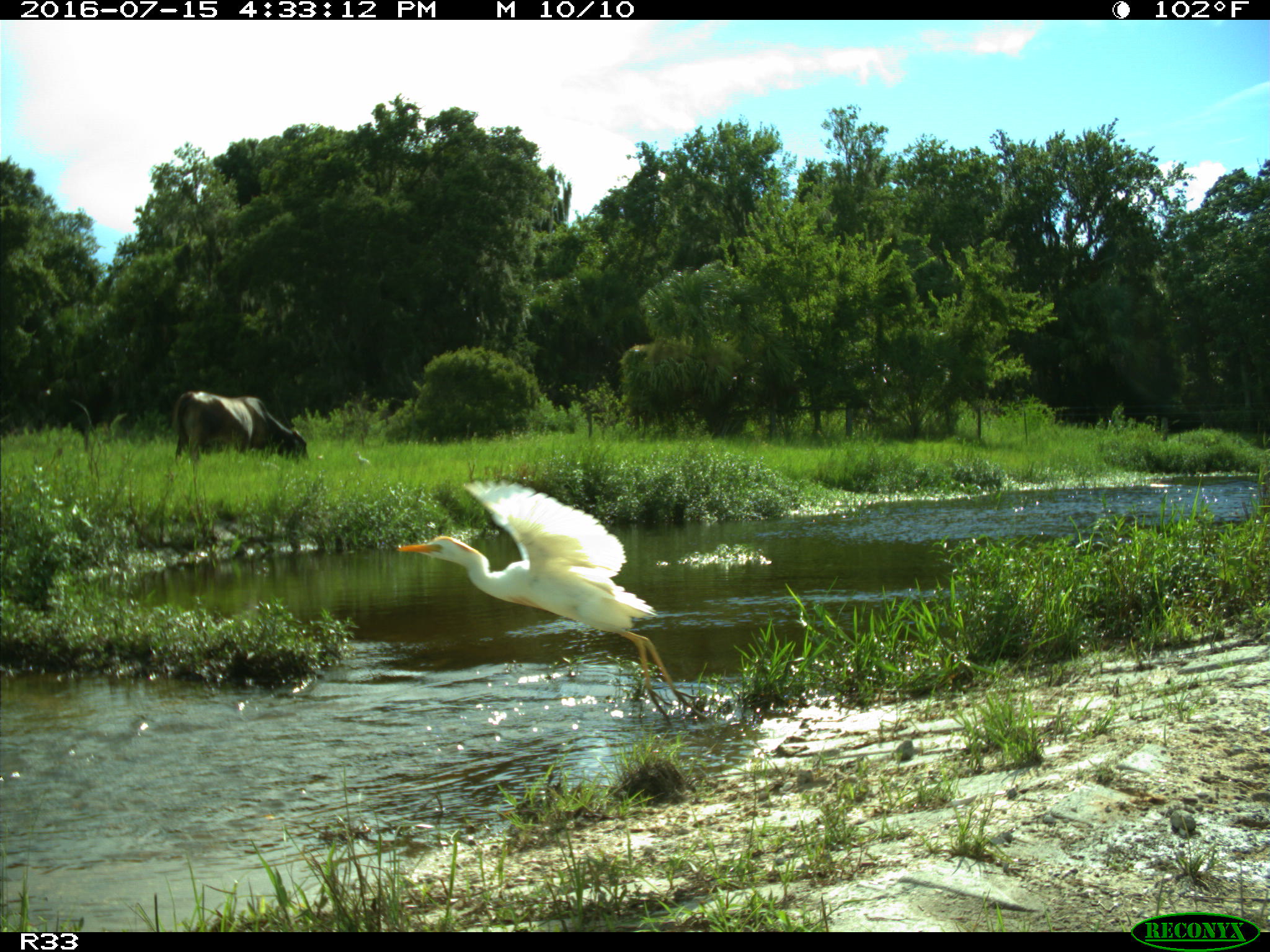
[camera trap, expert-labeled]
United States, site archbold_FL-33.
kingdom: Animalia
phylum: Chordata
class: Mammalia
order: Artiodactyla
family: Bovidae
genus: Bos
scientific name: Bos taurus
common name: domestic cow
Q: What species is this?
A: Bos taurus (domestic cow).